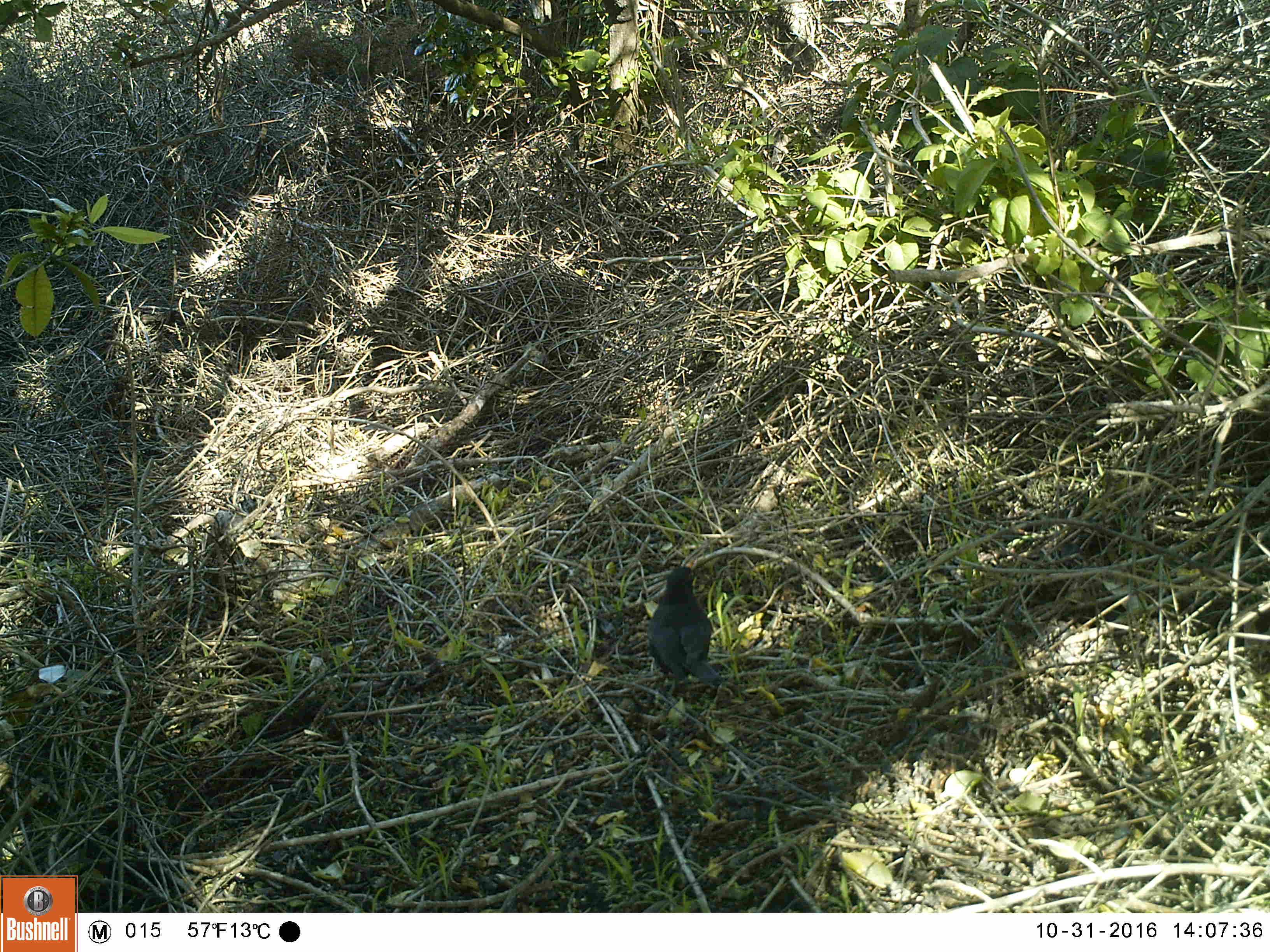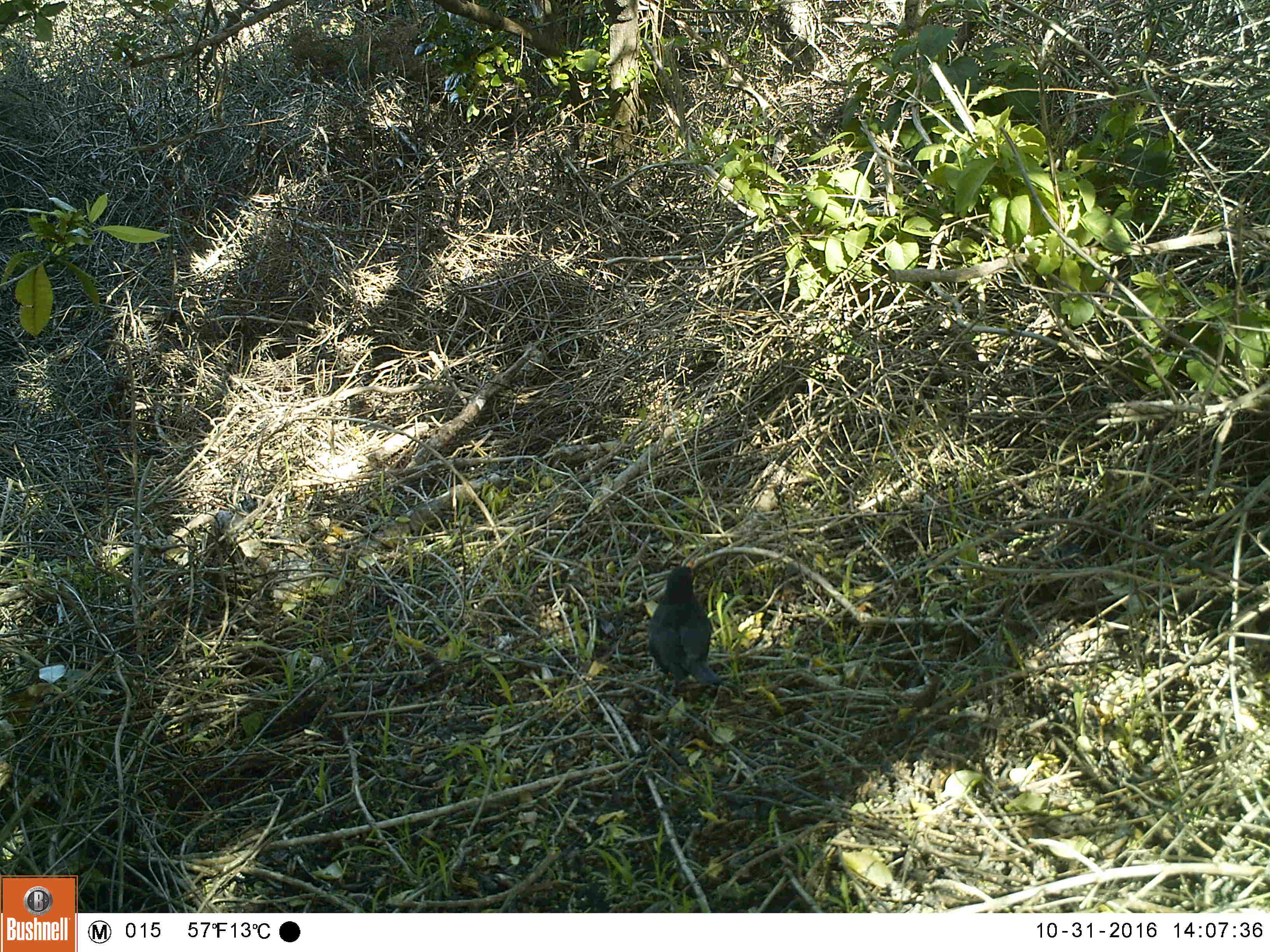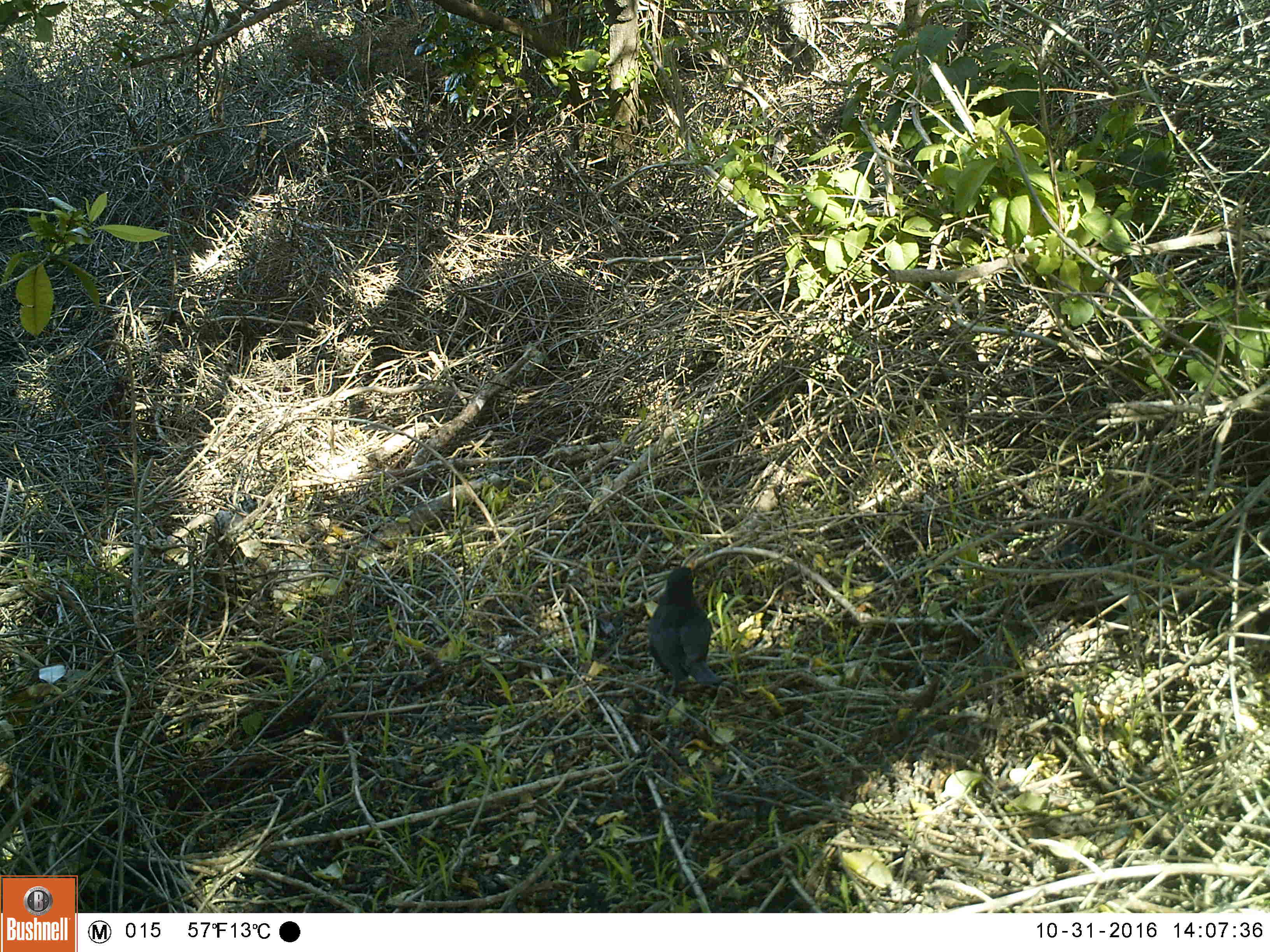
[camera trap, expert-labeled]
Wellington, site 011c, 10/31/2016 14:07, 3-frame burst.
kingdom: Animalia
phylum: Chordata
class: Aves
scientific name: Aves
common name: bird